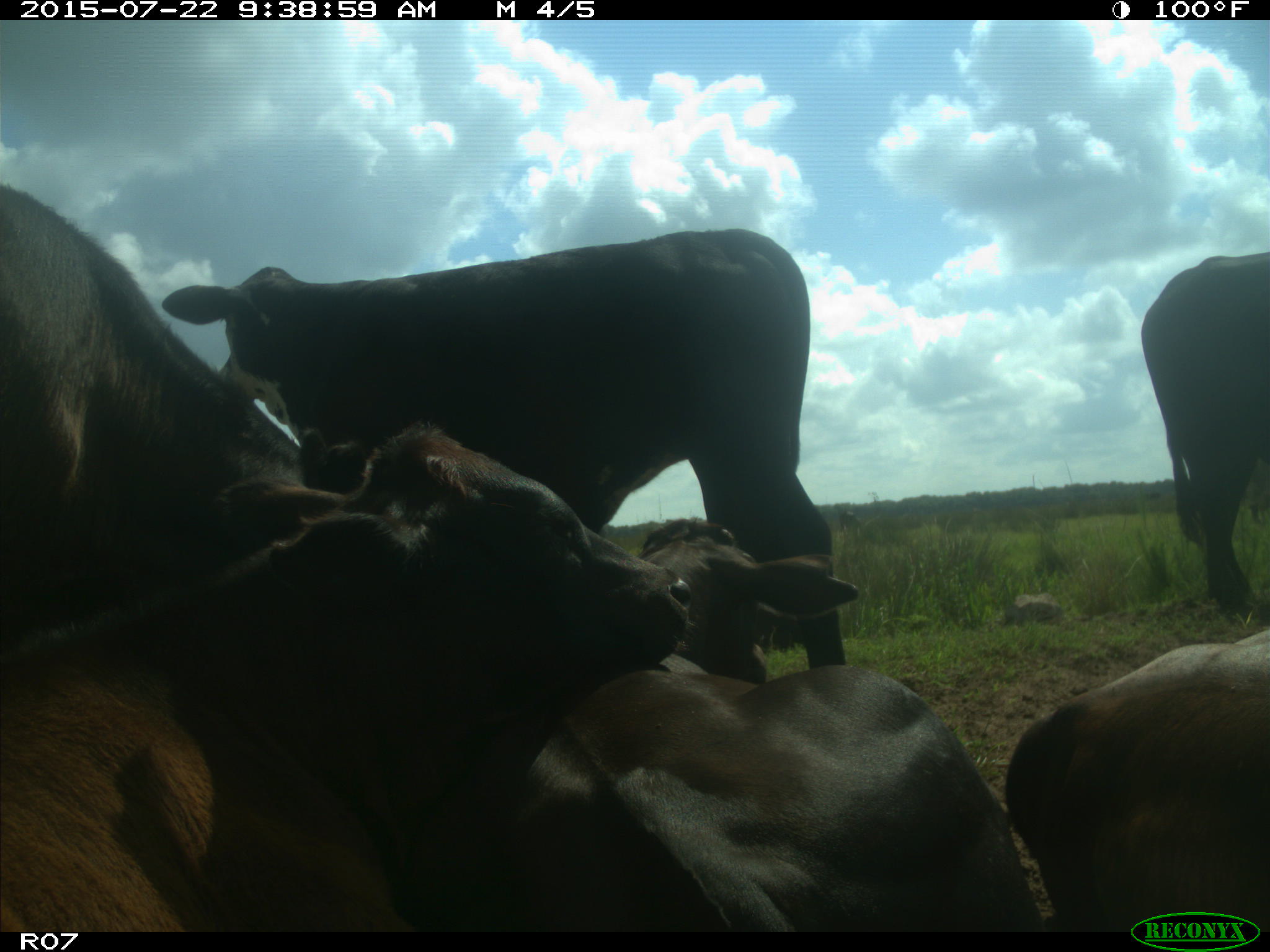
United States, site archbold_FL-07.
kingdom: Animalia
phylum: Chordata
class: Mammalia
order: Artiodactyla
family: Bovidae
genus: Bos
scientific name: Bos taurus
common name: domestic cow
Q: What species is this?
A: Bos taurus (domestic cow).